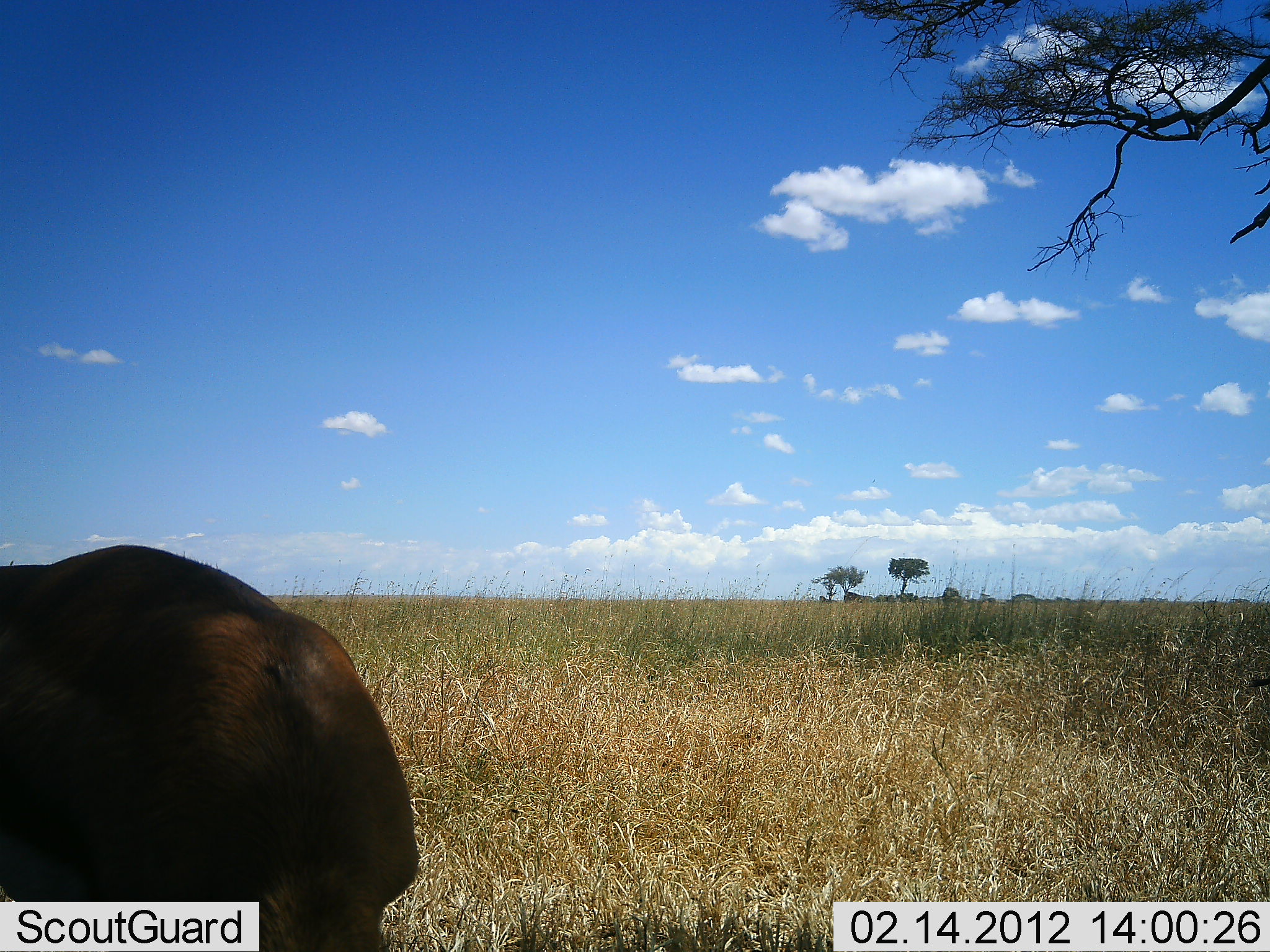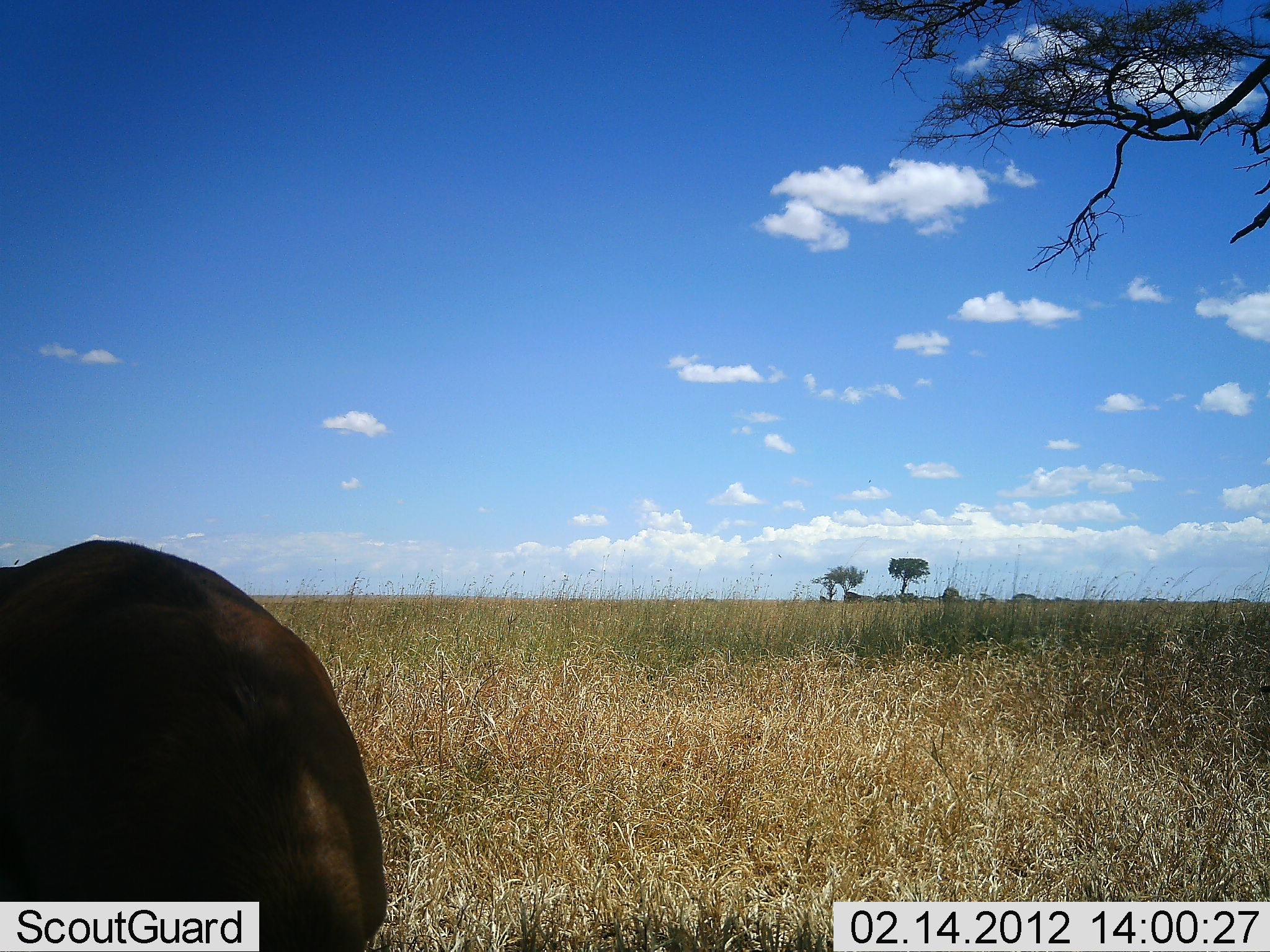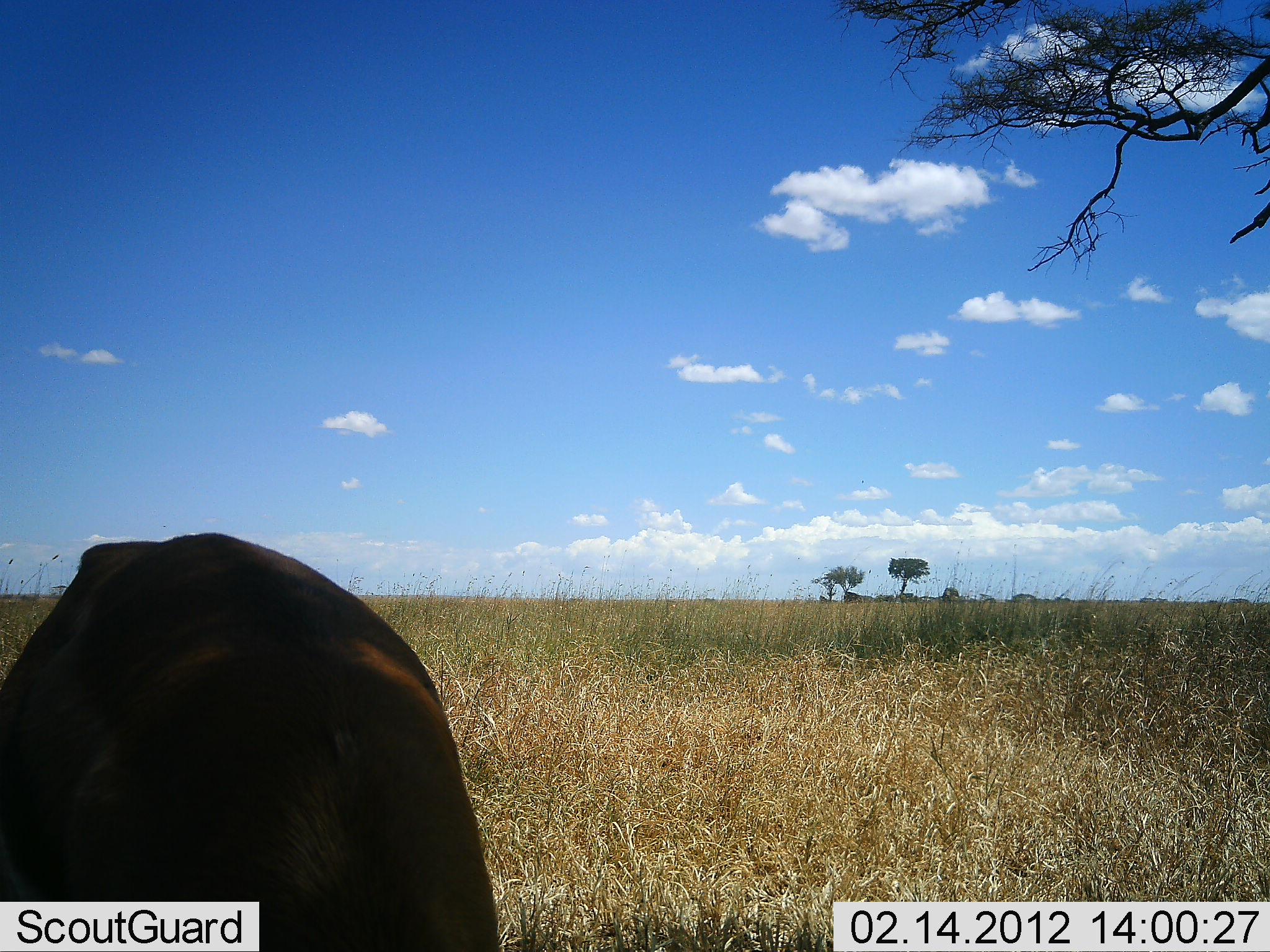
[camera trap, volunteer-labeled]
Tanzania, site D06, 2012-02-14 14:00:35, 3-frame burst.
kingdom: Animalia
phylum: Chordata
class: Mammalia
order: Artiodactyla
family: Bovidae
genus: Connochaetes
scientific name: Connochaetes taurinus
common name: blue wildebeest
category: wildebeest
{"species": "wildebeest (blue wildebeest) (Connochaetes taurinus)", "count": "1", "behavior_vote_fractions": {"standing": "57%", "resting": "0%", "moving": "0%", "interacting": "0%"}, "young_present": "0%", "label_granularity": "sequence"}